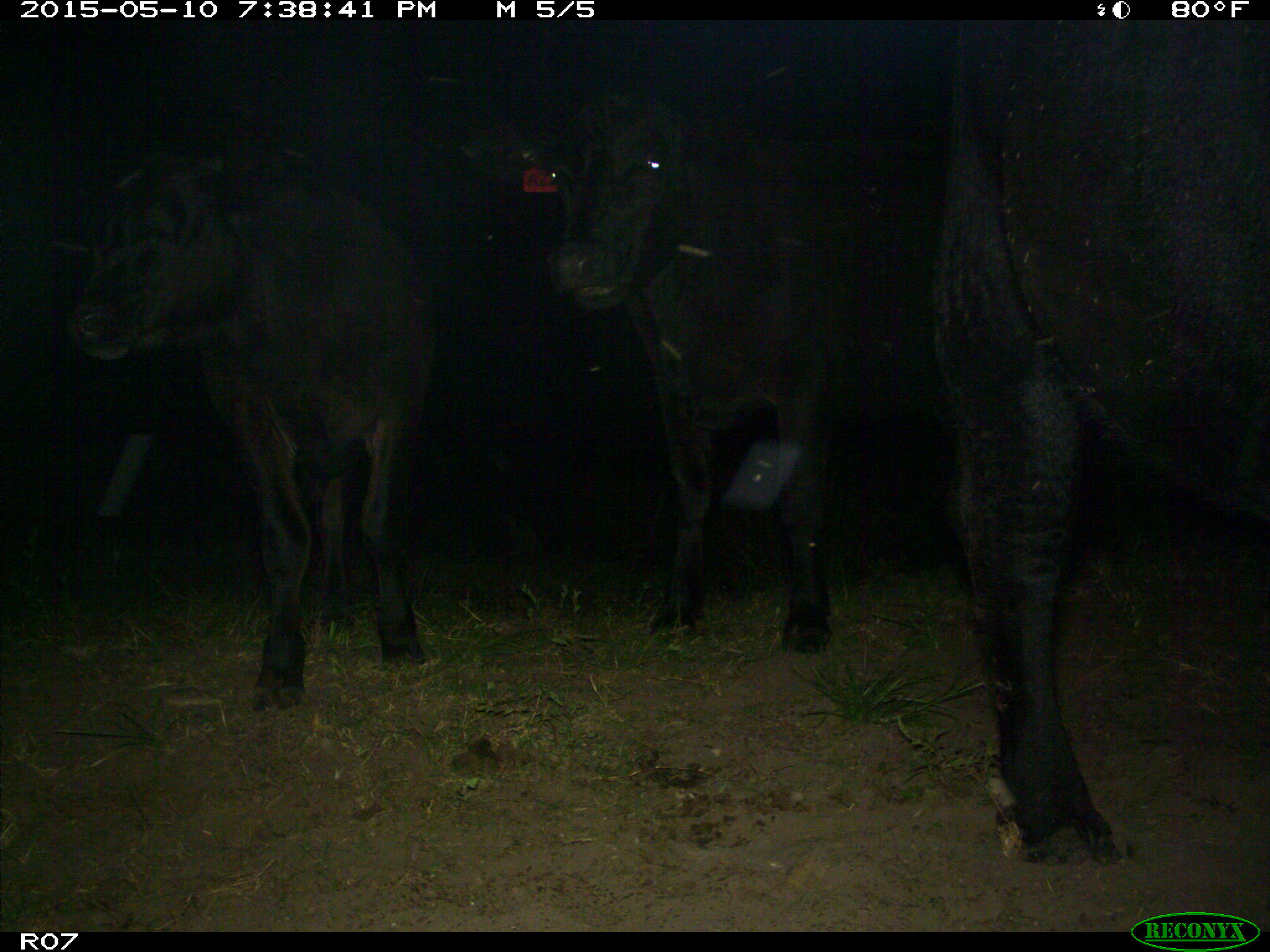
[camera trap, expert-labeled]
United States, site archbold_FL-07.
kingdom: Animalia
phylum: Chordata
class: Mammalia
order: Artiodactyla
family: Bovidae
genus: Bos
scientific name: Bos taurus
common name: domestic cow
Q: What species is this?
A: Bos taurus (domestic cow).